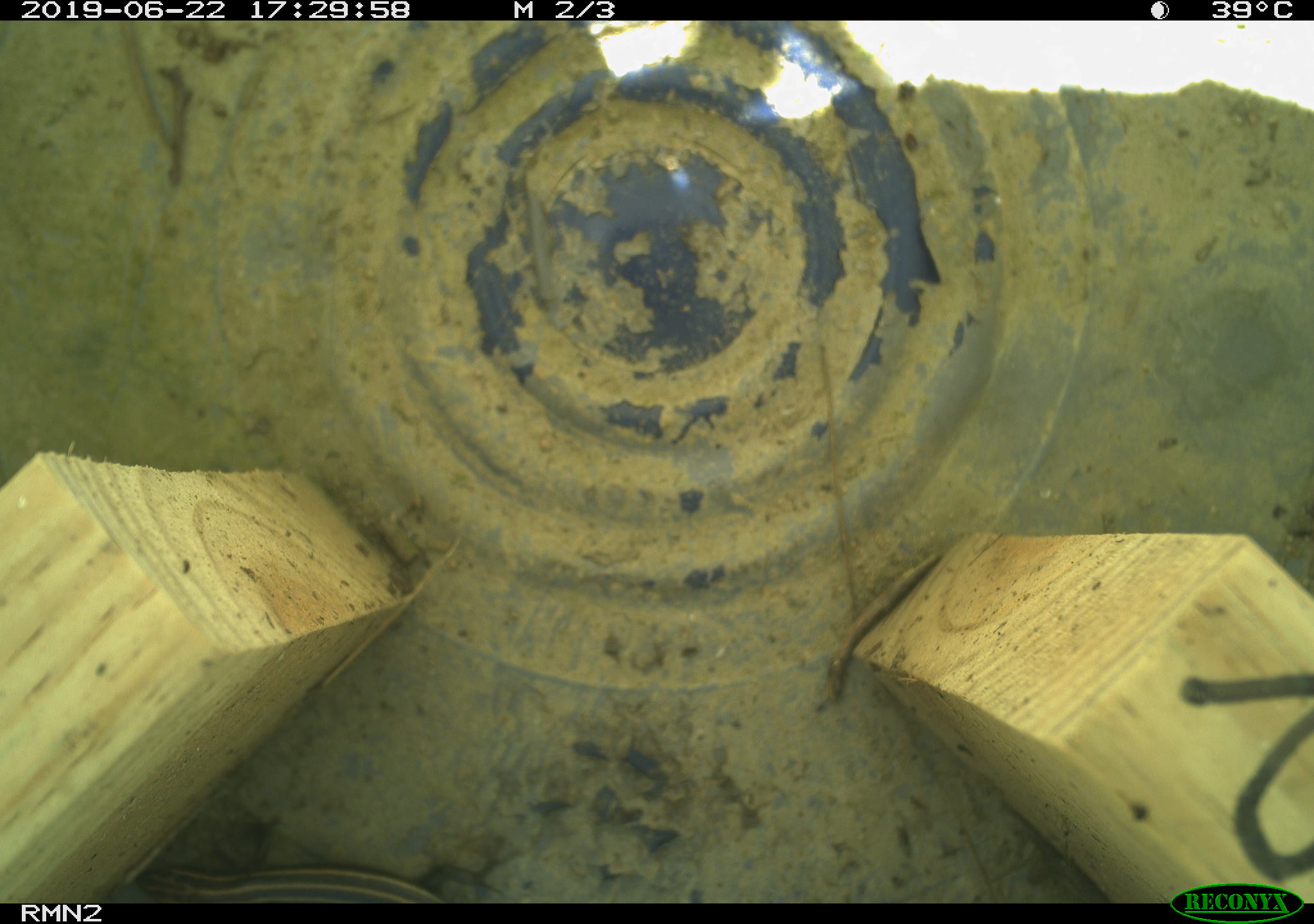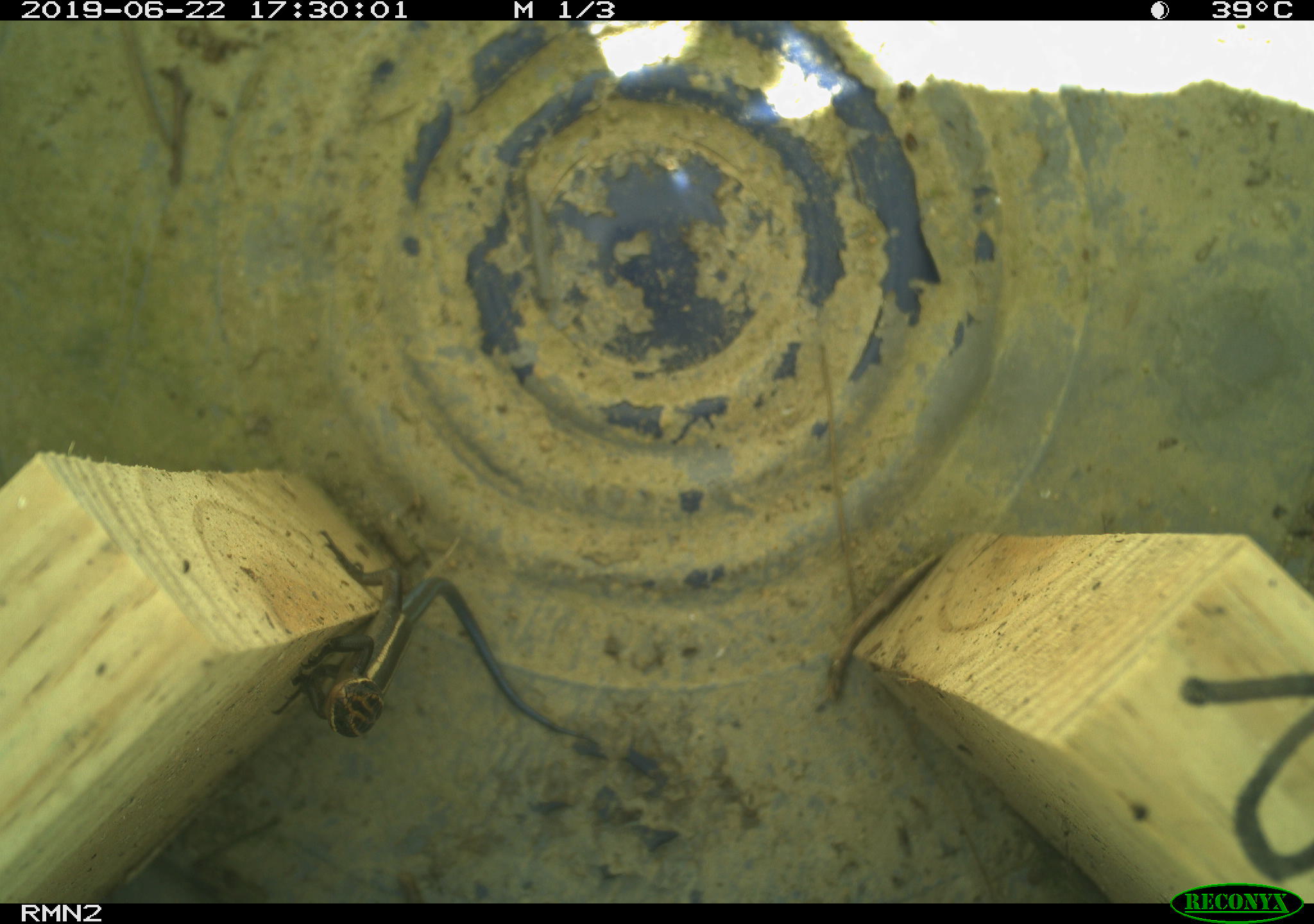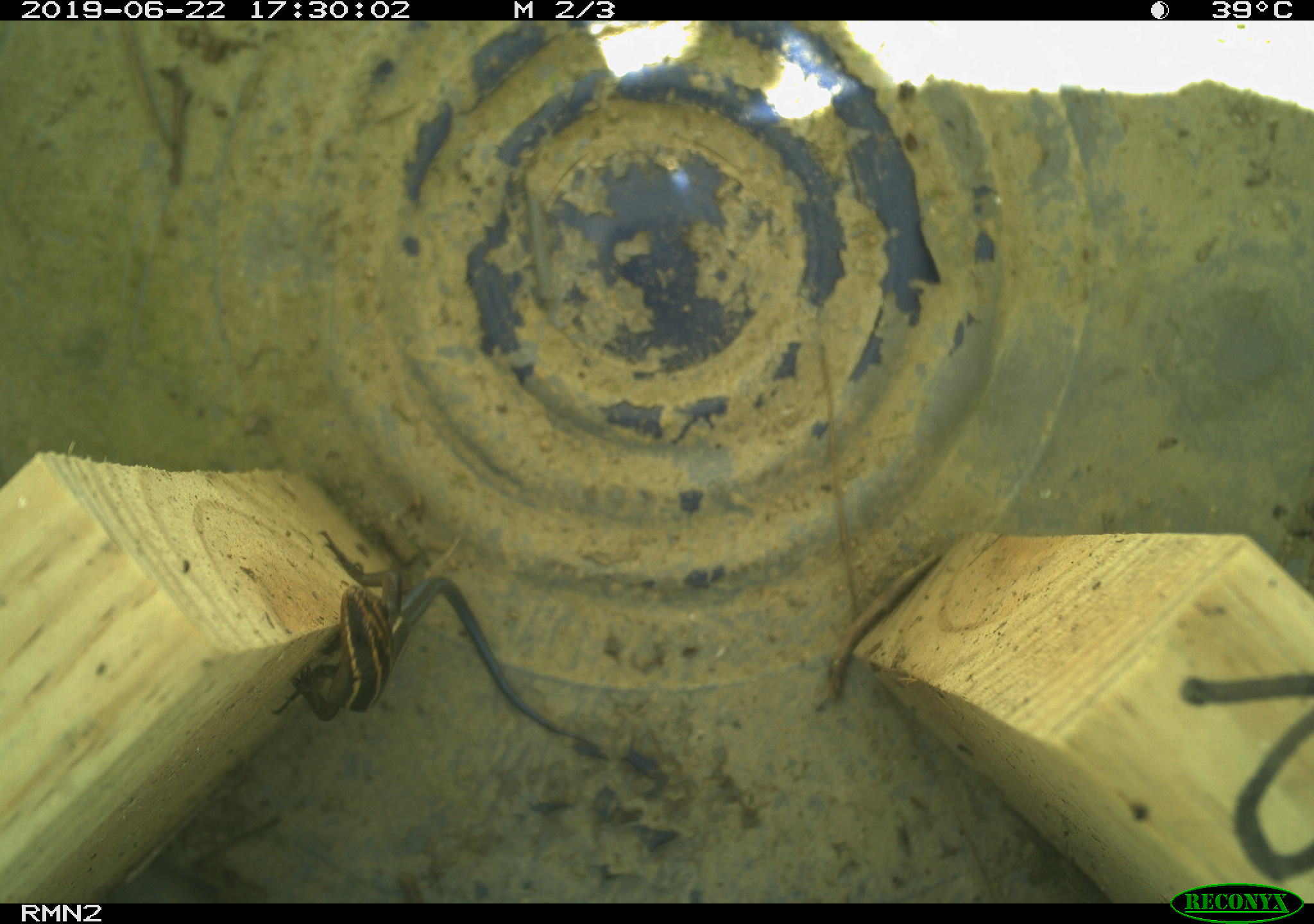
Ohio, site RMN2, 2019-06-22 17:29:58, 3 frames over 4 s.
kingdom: Animalia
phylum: Chordata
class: Reptilia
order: Squamata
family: Scincidae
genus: Plestiodon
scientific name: Plestiodon fasciatus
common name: common five-lined skink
Common five-lined skink (Plestiodon fasciatus).